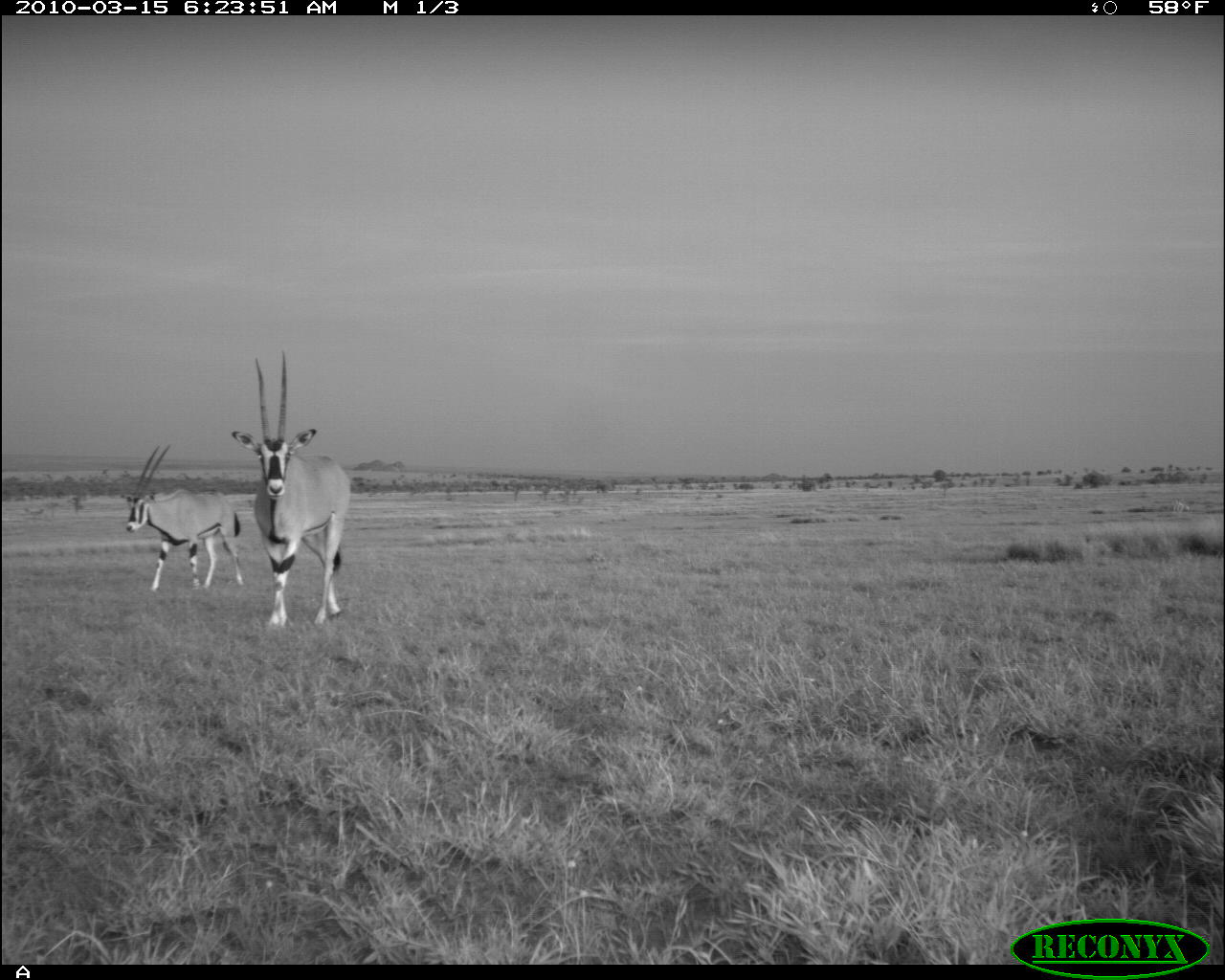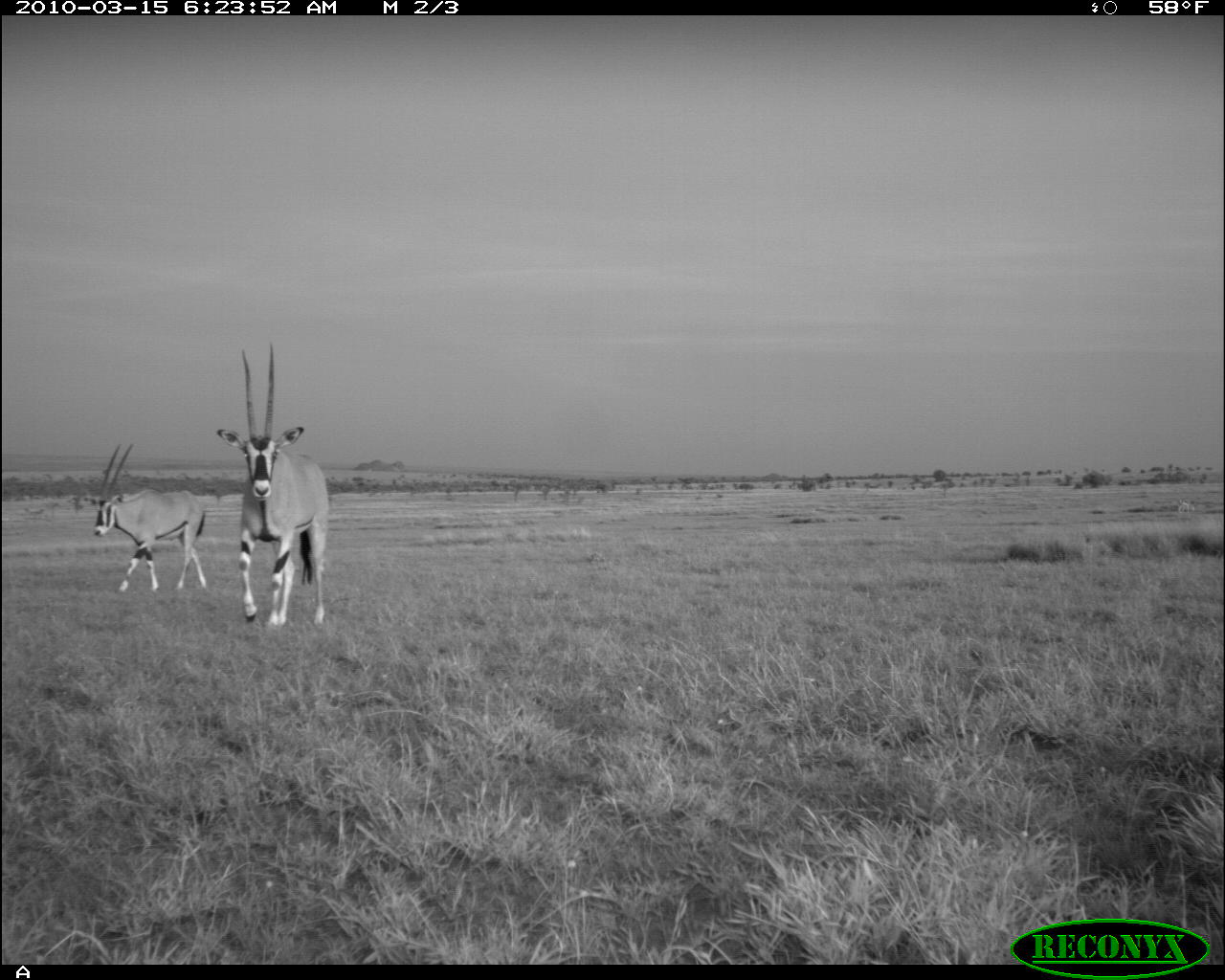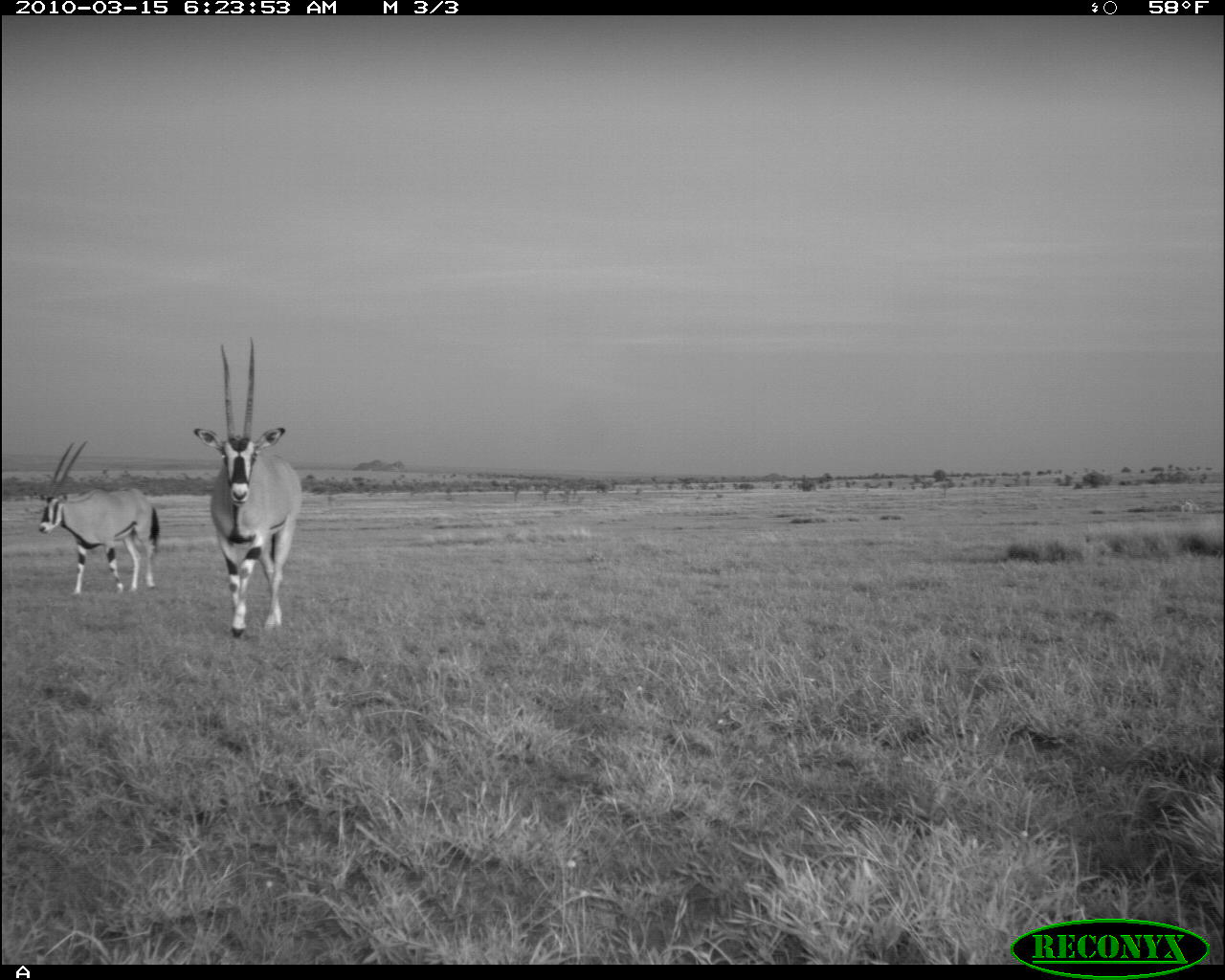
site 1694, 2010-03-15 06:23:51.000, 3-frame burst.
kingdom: Animalia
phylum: Chordata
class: Mammalia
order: Artiodactyla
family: Bovidae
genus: Oryx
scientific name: Oryx beisa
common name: east african oryx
Oryx beisa (east african oryx), count 2.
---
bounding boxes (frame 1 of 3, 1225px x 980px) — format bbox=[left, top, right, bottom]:
oryx beisa: bbox=[231, 348, 394, 626]; bbox=[125, 444, 245, 591]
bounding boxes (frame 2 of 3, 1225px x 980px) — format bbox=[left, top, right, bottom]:
oryx beisa: bbox=[214, 343, 328, 629]; bbox=[91, 441, 210, 593]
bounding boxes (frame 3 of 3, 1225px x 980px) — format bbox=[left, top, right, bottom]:
oryx beisa: bbox=[194, 336, 299, 629]; bbox=[37, 440, 159, 594]